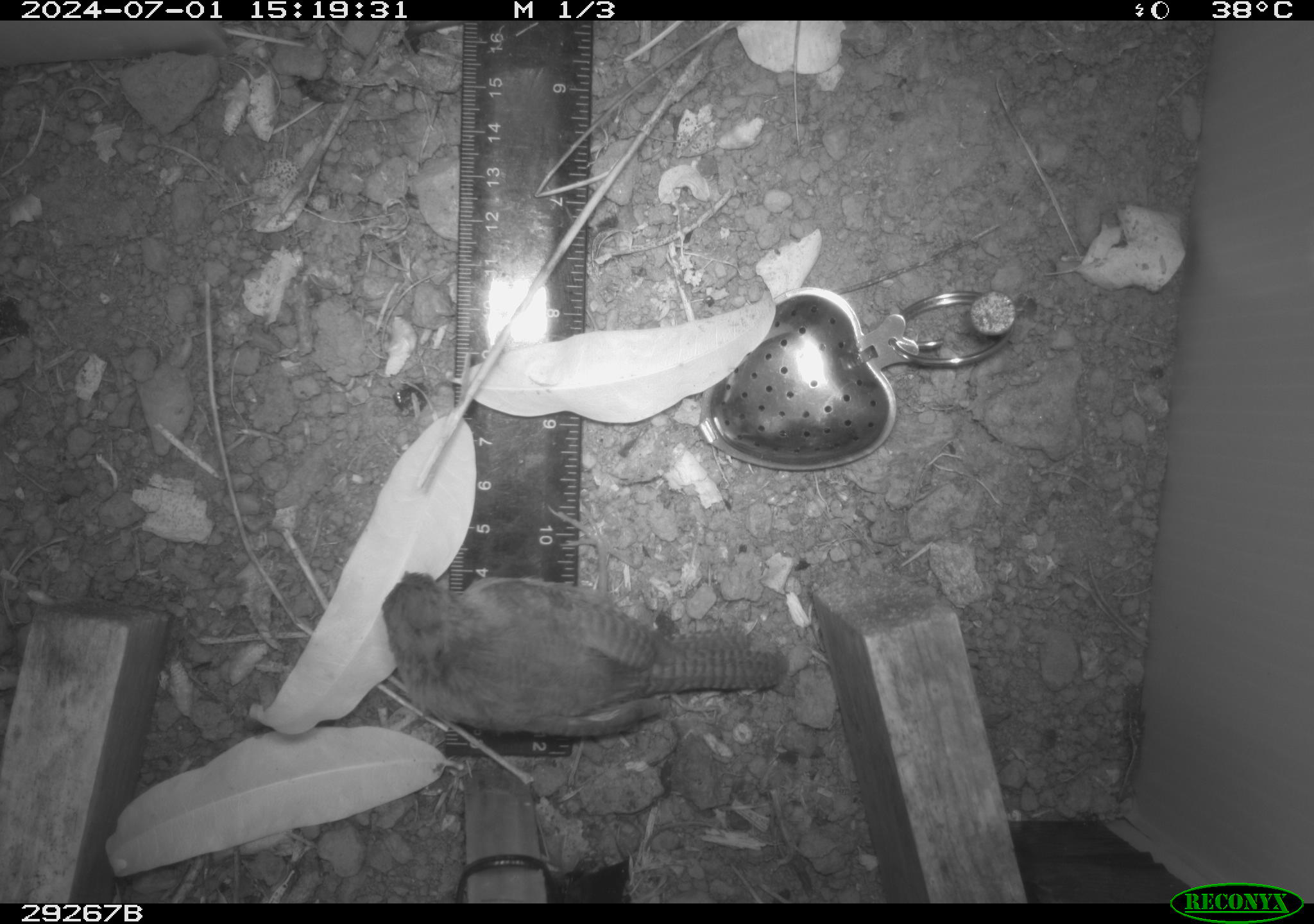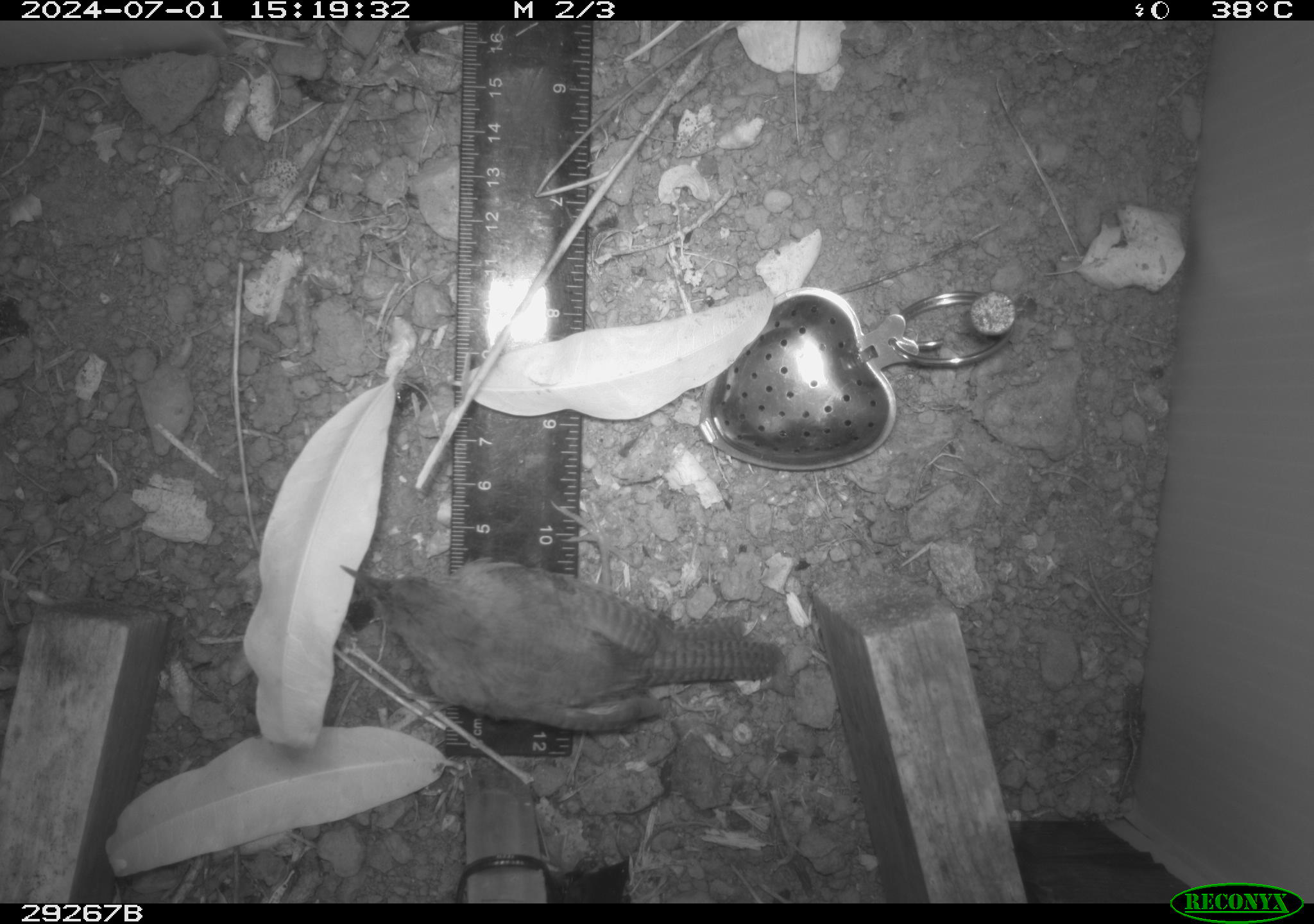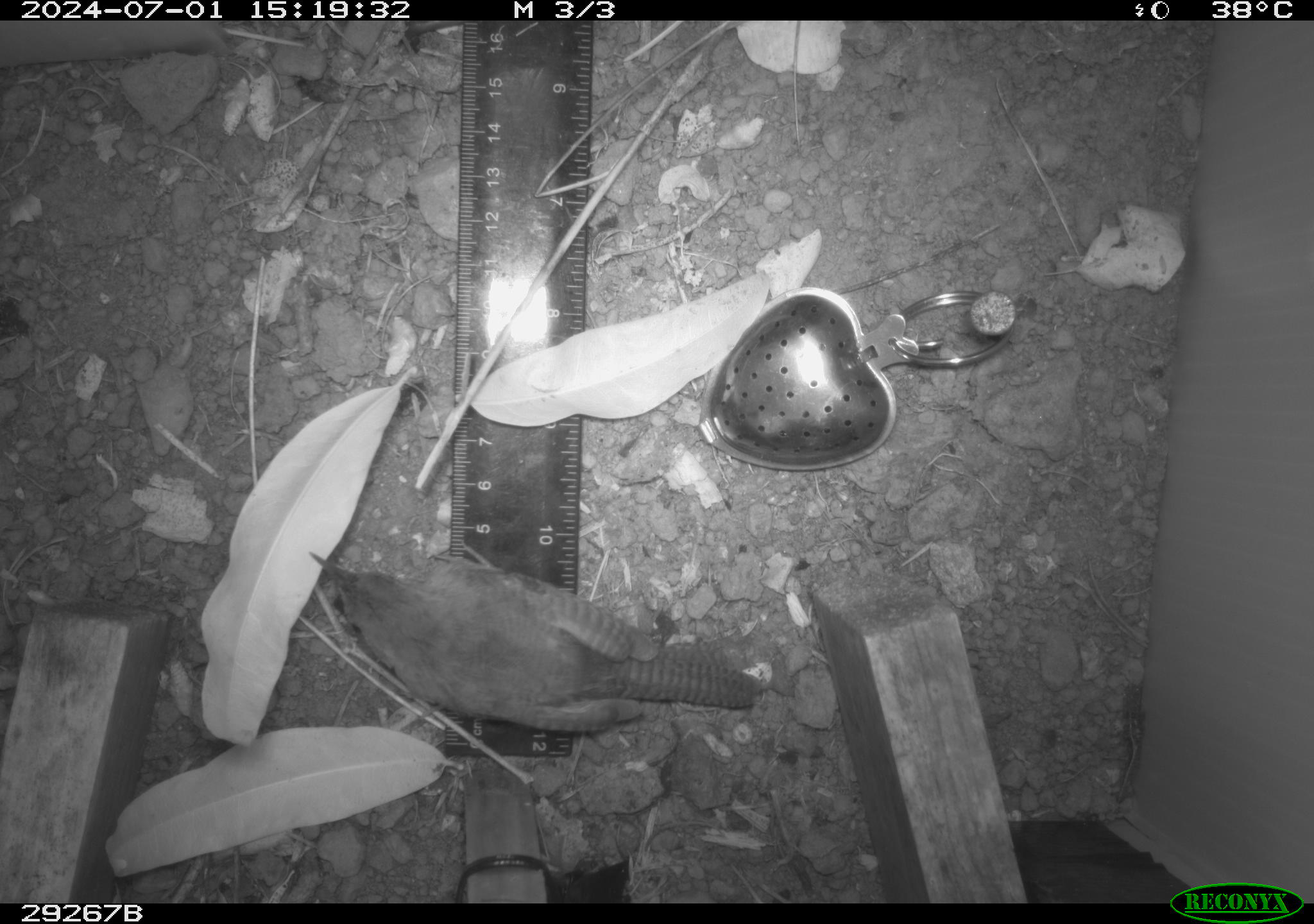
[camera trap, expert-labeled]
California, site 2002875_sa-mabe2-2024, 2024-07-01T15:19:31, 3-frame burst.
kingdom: Animalia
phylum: Chordata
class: Aves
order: Passeriformes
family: Troglodytidae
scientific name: Troglodytidae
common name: wren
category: troglodytidae family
Troglodytidae family (wren) (Troglodytidae).